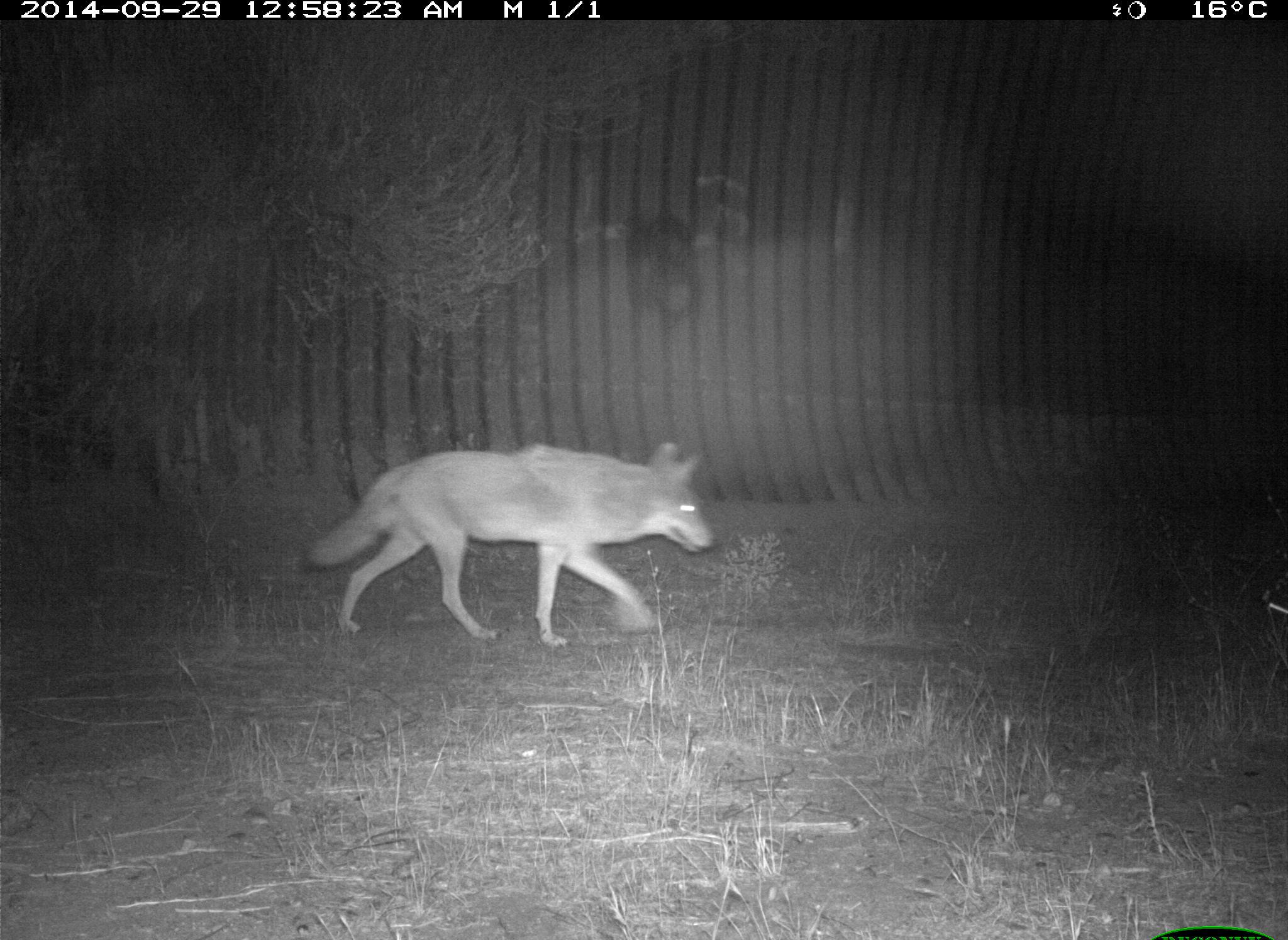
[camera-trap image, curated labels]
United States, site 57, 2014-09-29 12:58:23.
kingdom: Animalia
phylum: Chordata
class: Mammalia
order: Carnivora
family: Canidae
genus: Canis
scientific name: Canis latrans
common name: coyote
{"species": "coyote (Canis latrans)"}